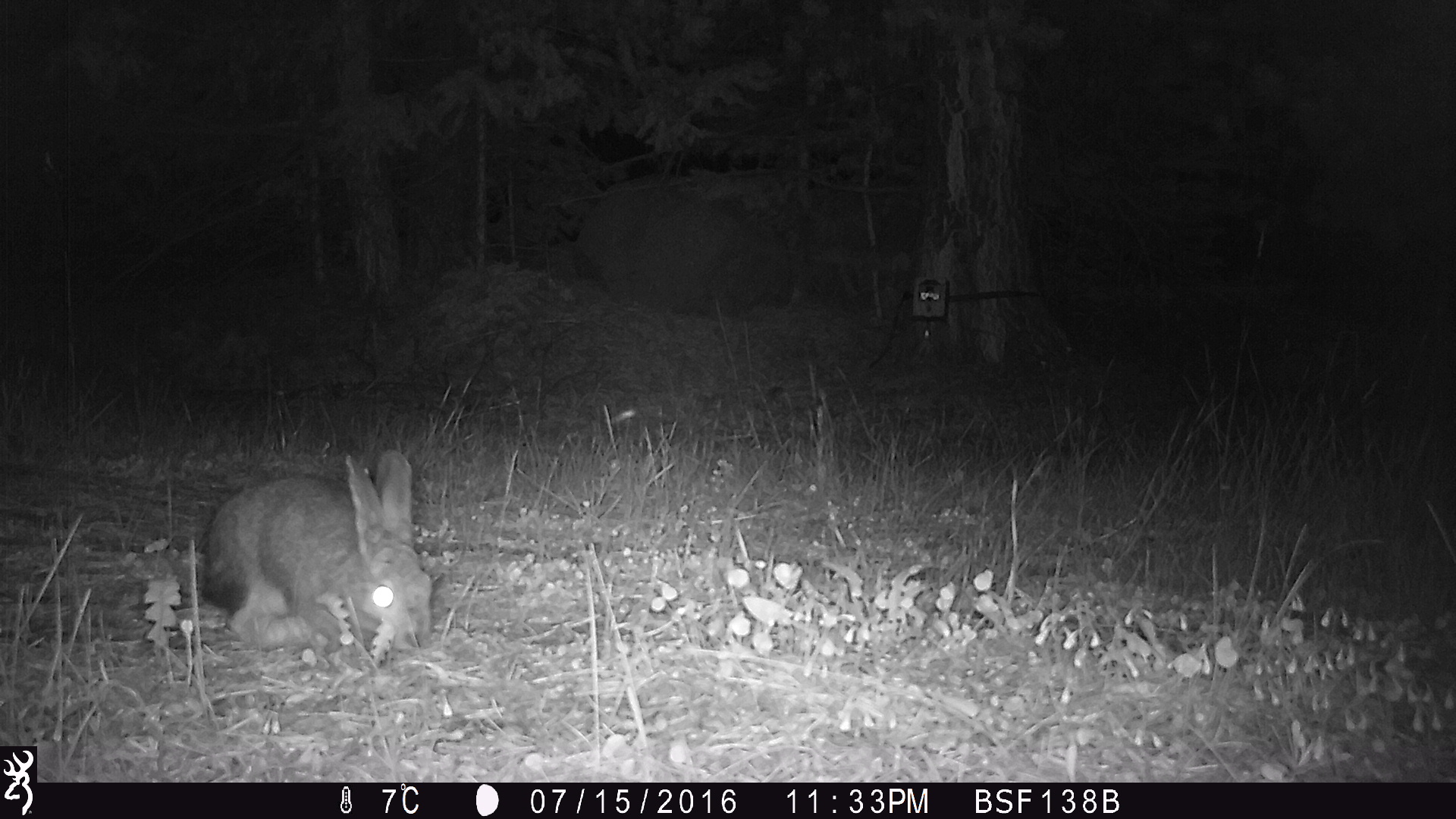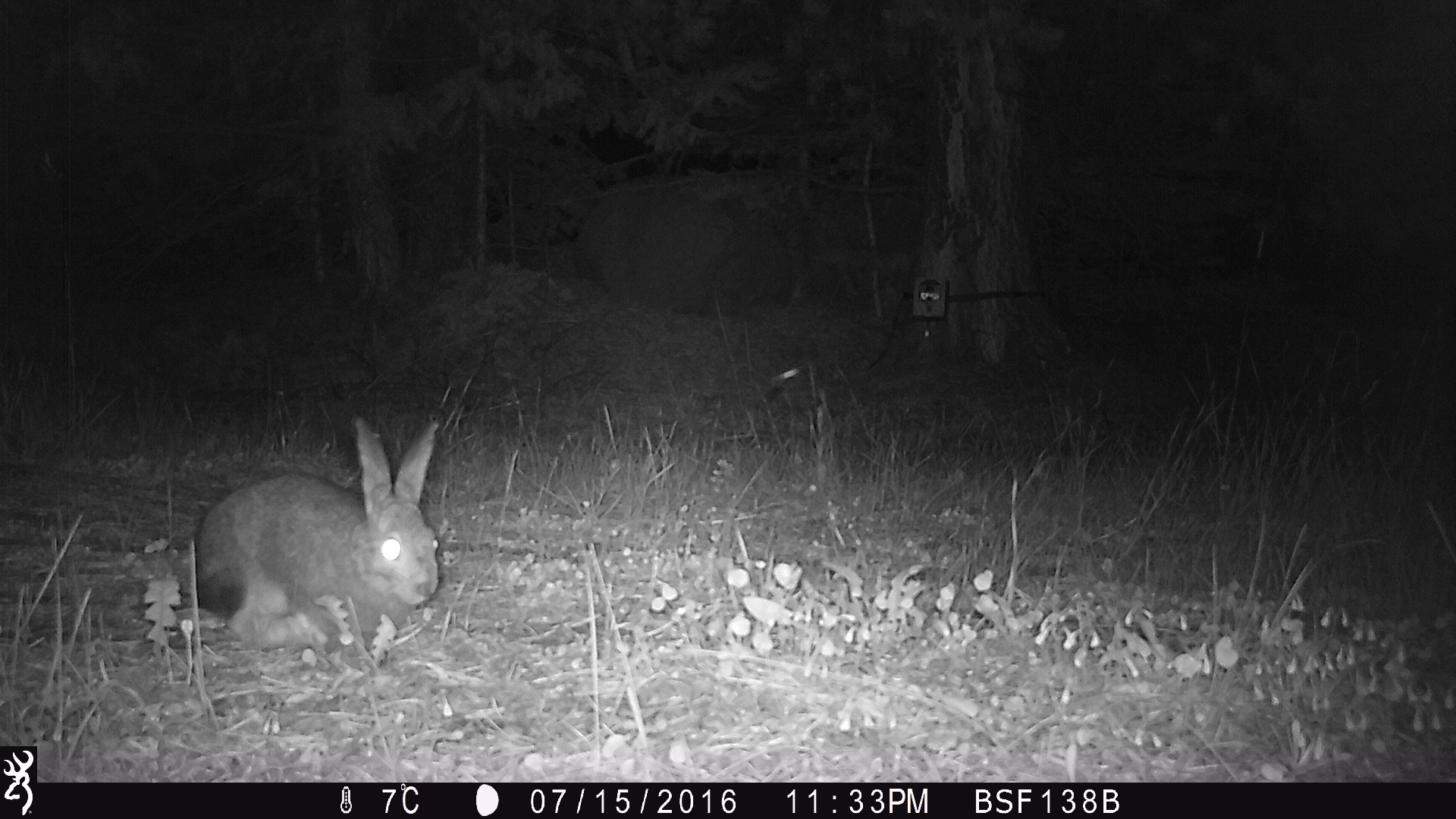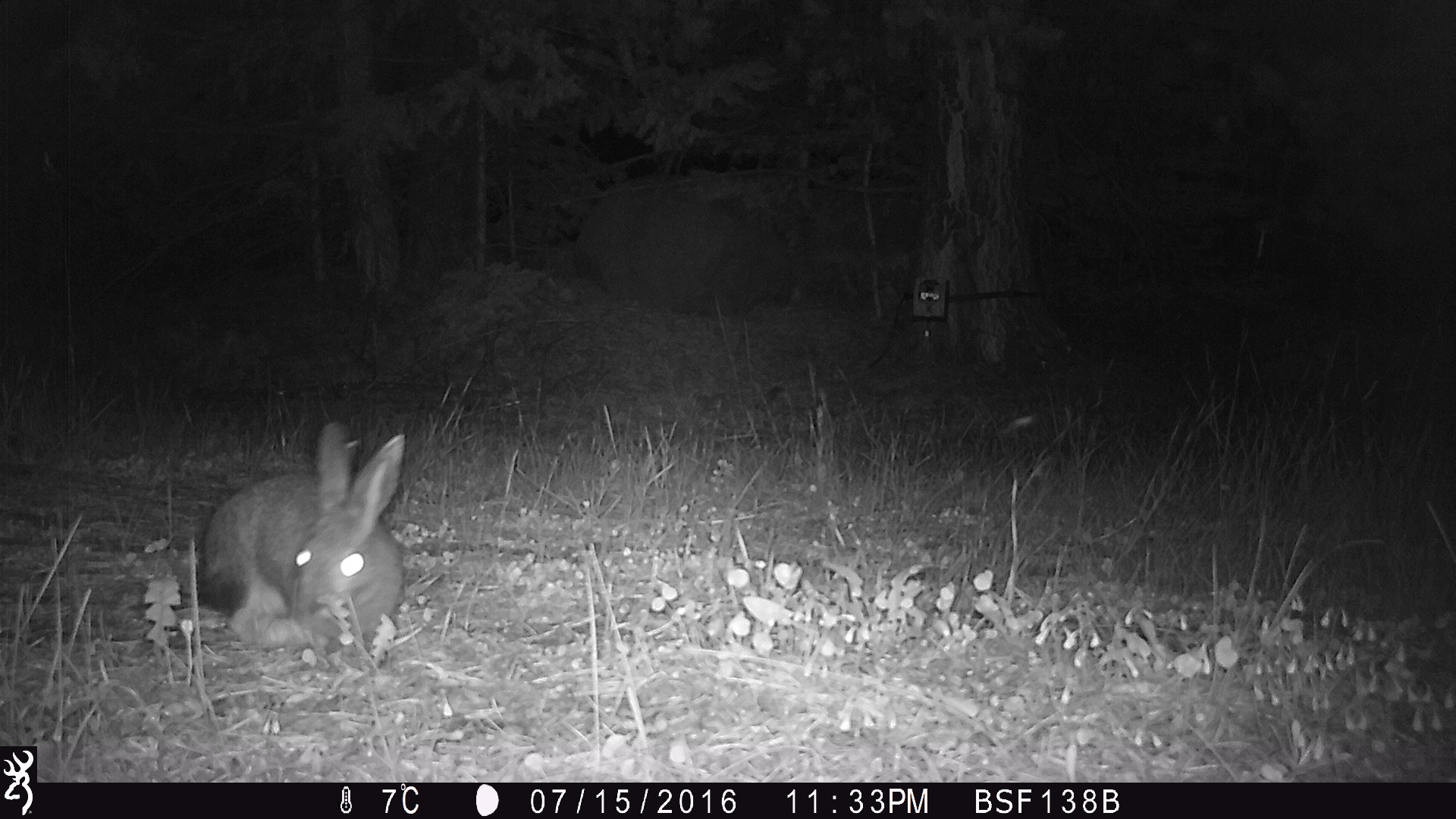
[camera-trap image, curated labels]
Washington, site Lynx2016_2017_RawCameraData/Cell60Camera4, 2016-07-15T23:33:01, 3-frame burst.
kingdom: Animalia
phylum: Chordata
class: Mammalia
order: Lagomorpha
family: Leporidae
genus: Lepus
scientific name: Lepus americanus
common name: snowshoe hare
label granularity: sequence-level